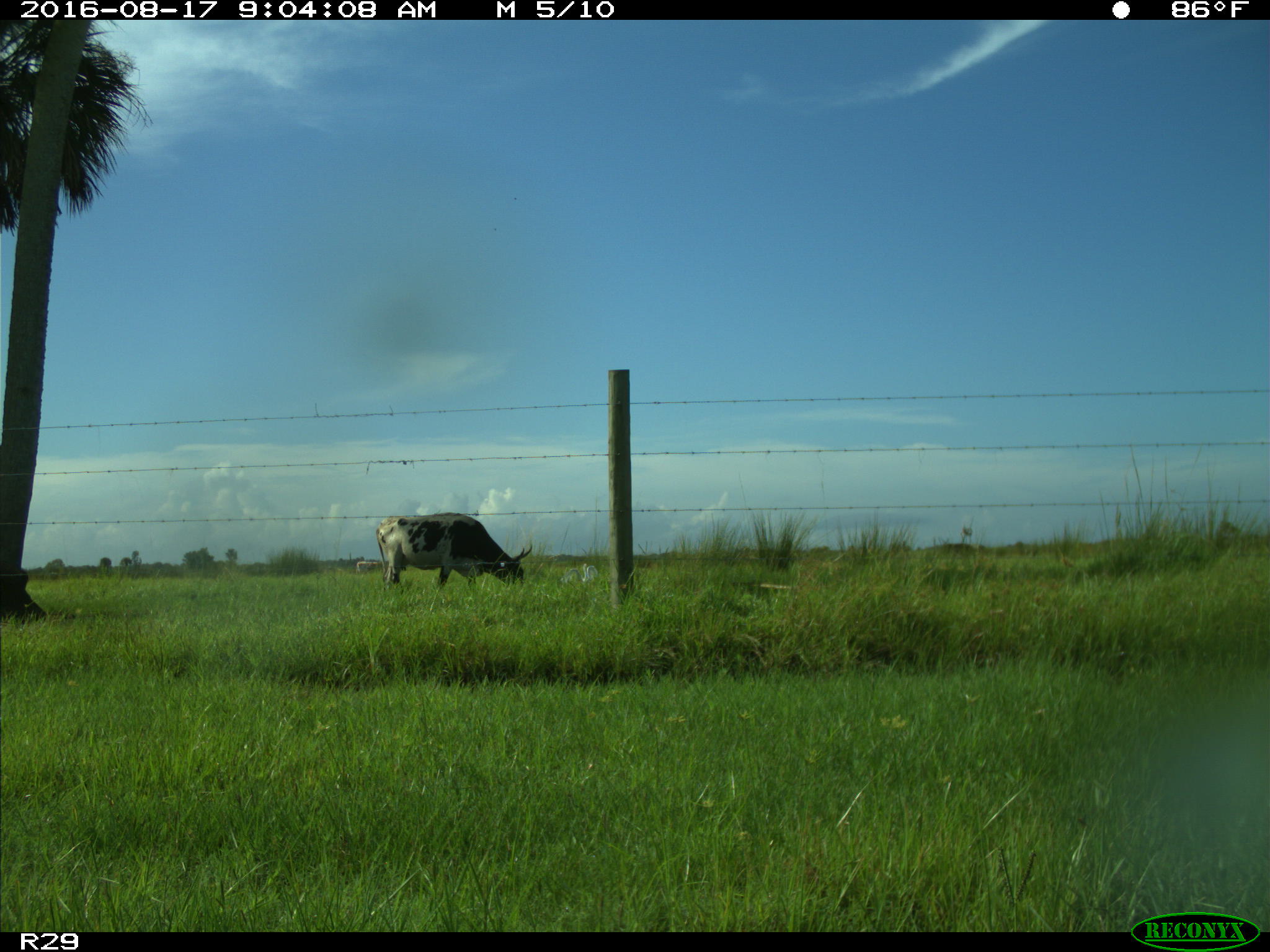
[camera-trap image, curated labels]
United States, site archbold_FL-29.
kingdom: Animalia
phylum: Chordata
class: Mammalia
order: Artiodactyla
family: Bovidae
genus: Bos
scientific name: Bos taurus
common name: domestic cow